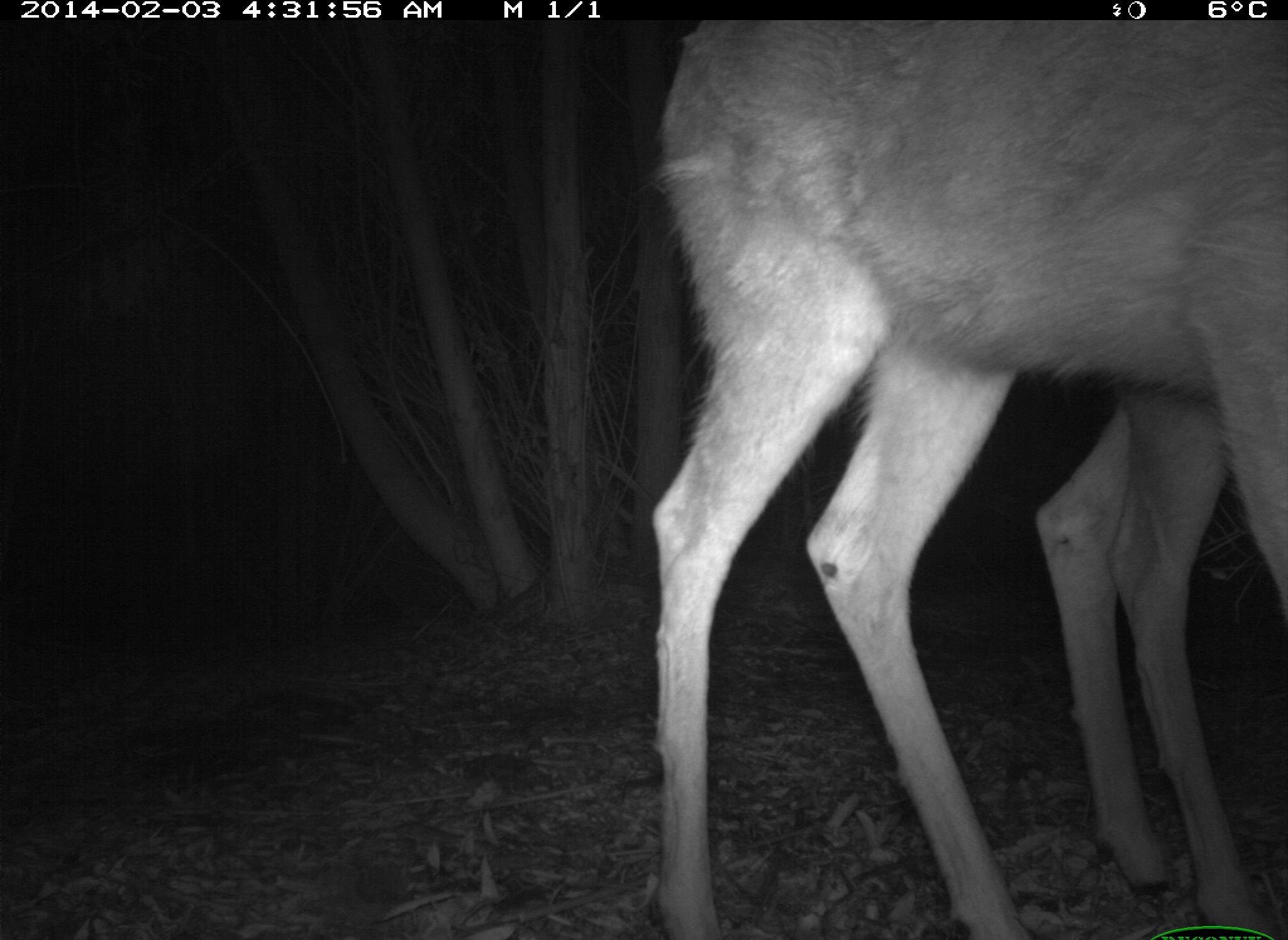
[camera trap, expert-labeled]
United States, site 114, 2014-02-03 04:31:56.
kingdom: Animalia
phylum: Chordata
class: Mammalia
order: Artiodactyla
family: Cervidae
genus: Odocoileus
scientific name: Odocoileus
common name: deer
Deer (Odocoileus).